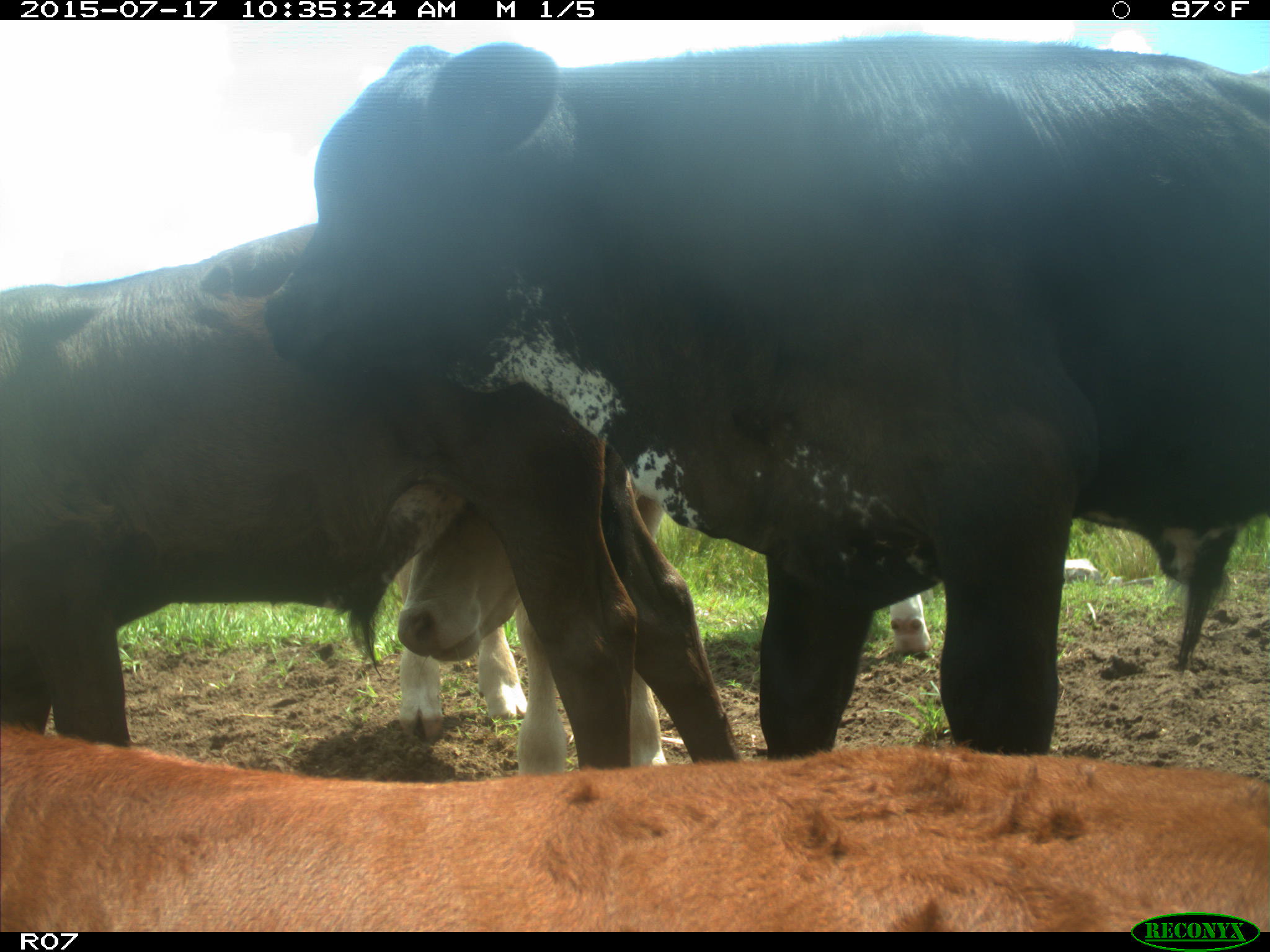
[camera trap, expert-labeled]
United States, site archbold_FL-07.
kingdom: Animalia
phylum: Chordata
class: Mammalia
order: Artiodactyla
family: Bovidae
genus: Bos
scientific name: Bos taurus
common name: domestic cow